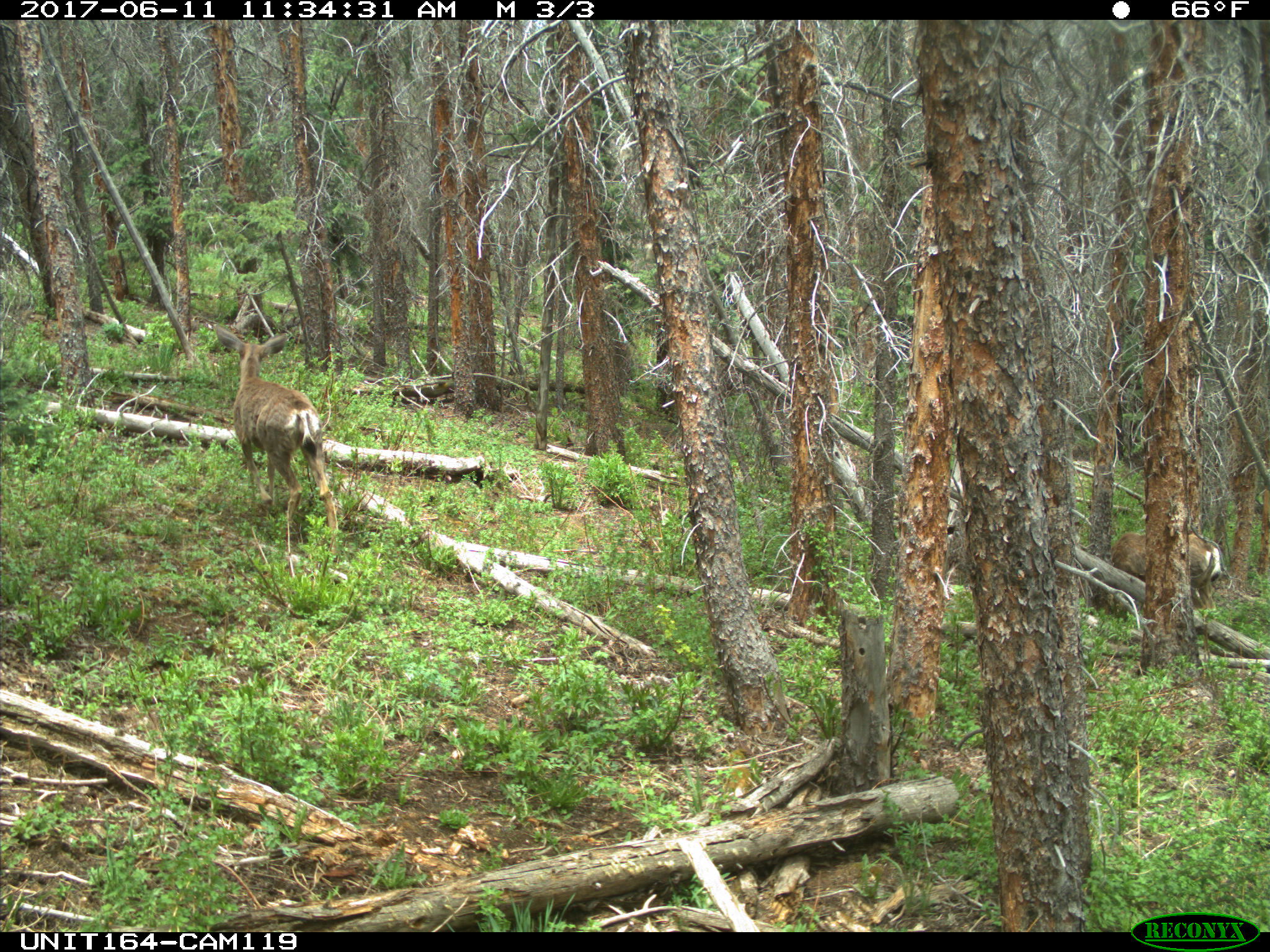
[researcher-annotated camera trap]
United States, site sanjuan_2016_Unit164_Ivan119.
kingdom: Animalia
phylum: Chordata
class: Mammalia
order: Artiodactyla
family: Cervidae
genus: Odocoileus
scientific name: Odocoileus hemionus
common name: mule deer